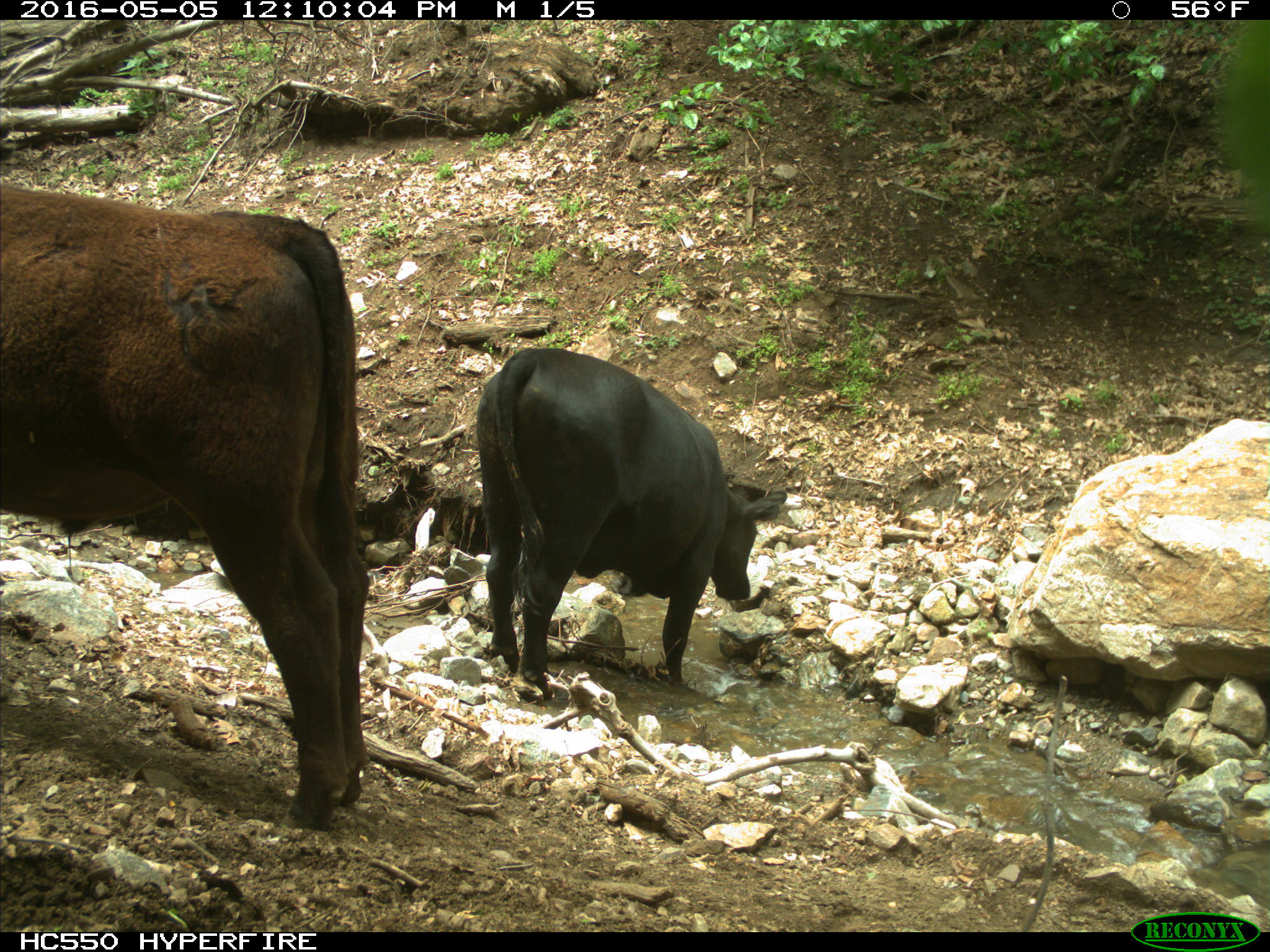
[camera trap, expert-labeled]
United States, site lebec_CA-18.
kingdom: Animalia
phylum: Chordata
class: Mammalia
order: Artiodactyla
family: Bovidae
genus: Bos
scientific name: Bos taurus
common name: domestic cow